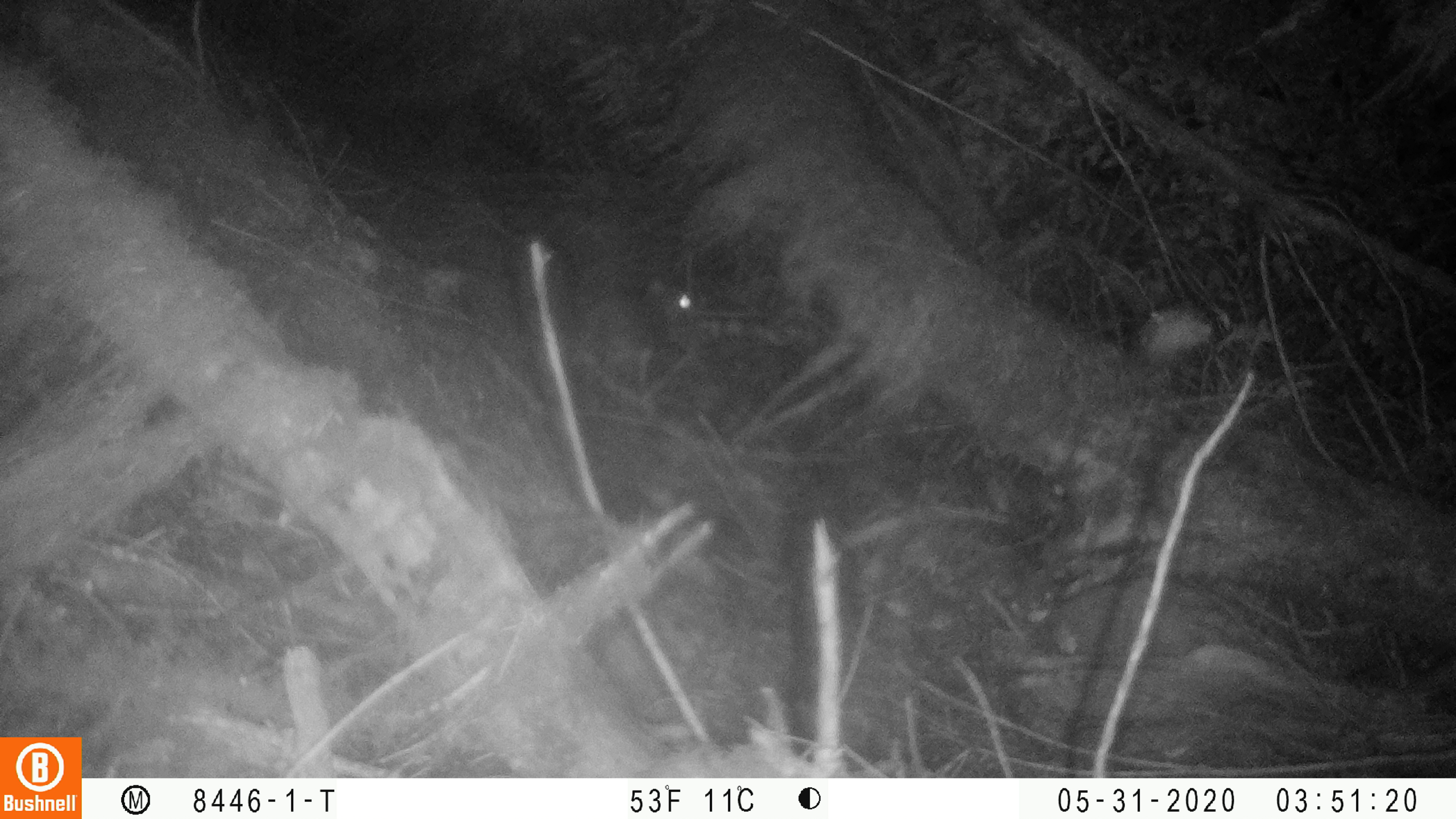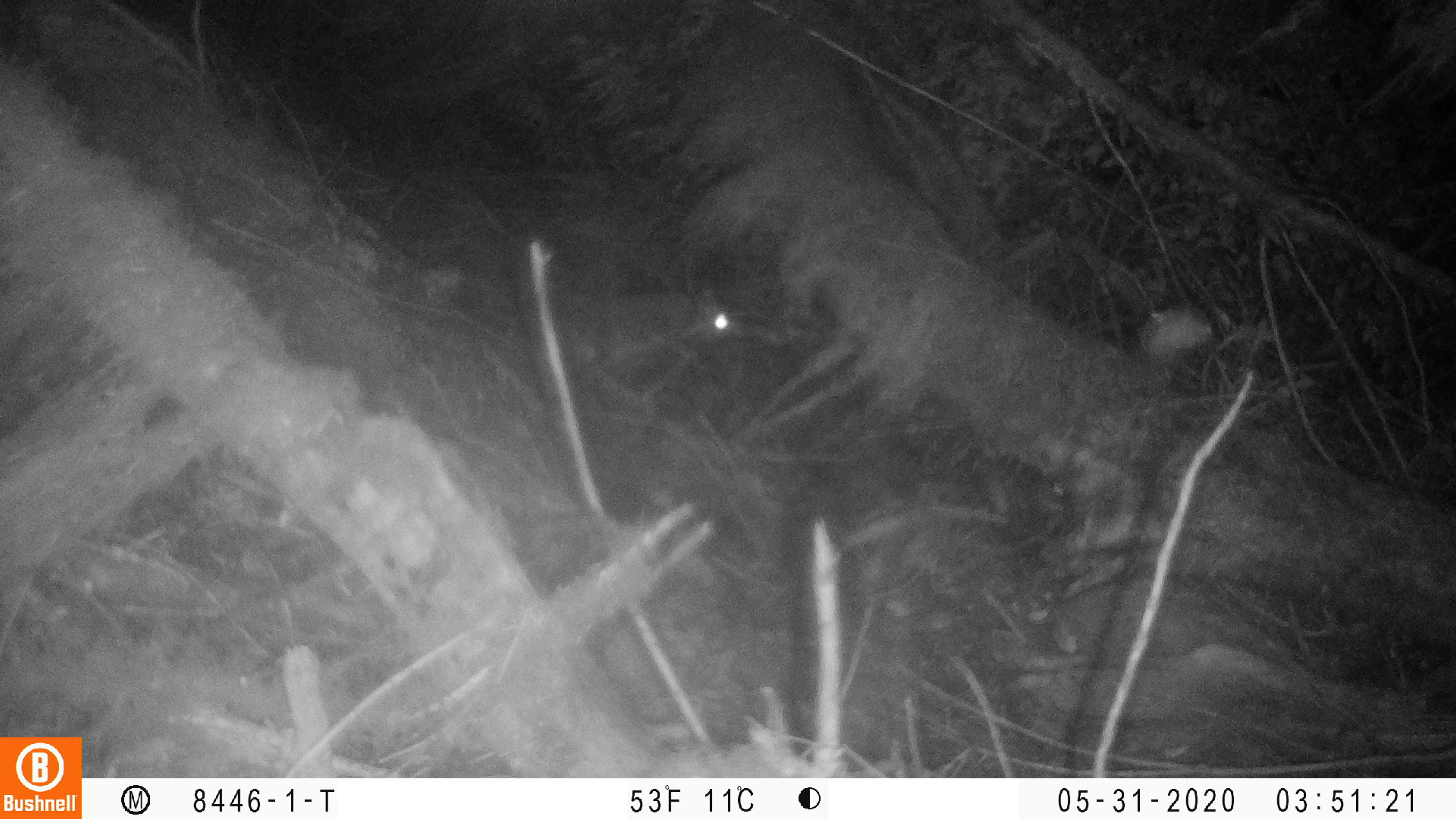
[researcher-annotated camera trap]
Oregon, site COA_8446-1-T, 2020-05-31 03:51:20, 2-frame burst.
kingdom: Animalia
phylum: Chordata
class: Mammalia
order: Rodentia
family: Sciuridae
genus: Glaucomys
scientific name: Glaucomys oregonensis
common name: humboldt's flying squirrel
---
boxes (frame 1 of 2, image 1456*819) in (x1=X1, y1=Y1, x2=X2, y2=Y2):
humboldt's flying squirrel: (x1=542, y1=260, x2=716, y2=394)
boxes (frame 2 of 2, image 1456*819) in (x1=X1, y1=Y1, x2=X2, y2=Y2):
humboldt's flying squirrel: (x1=559, y1=274, x2=747, y2=390)